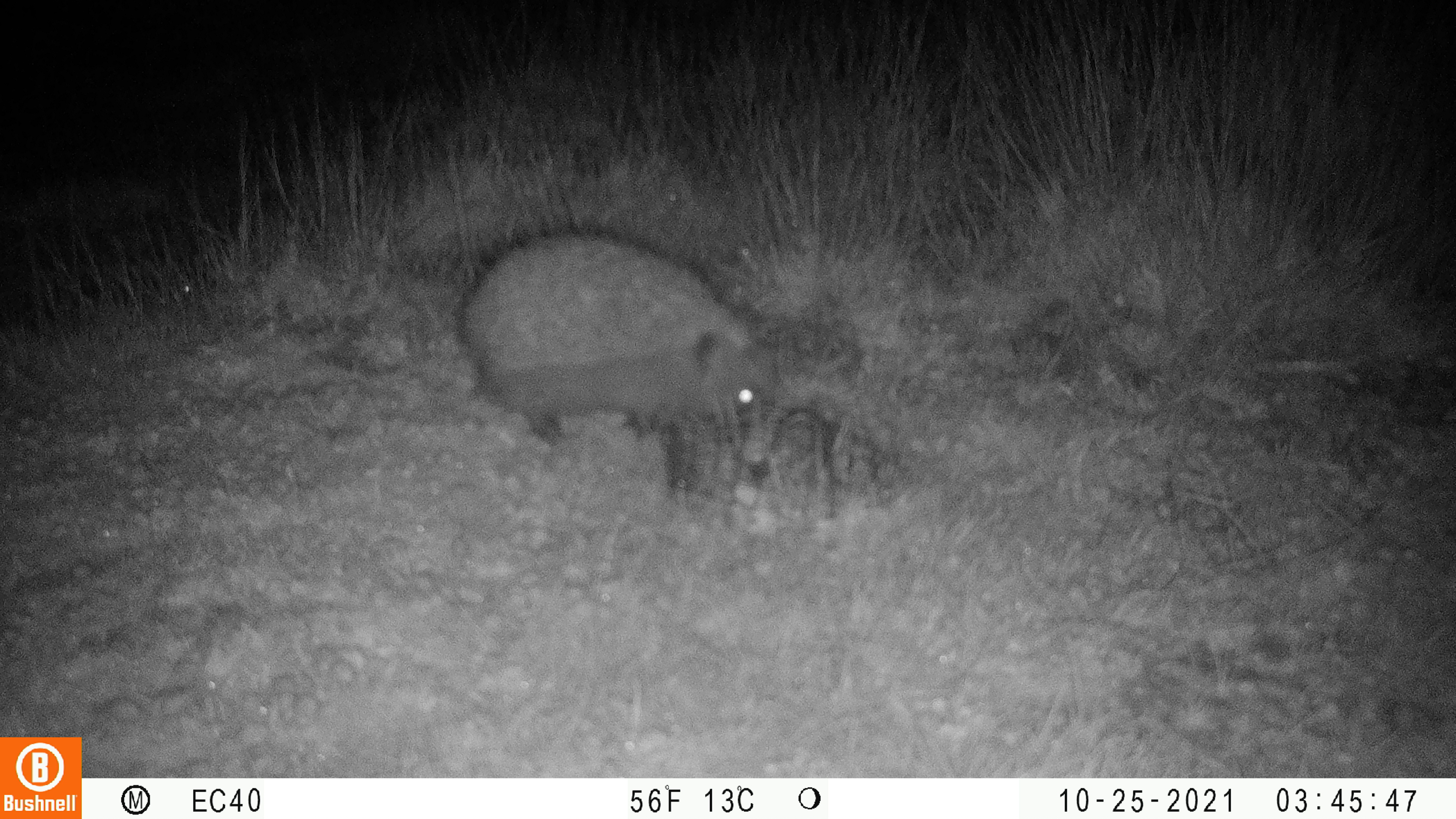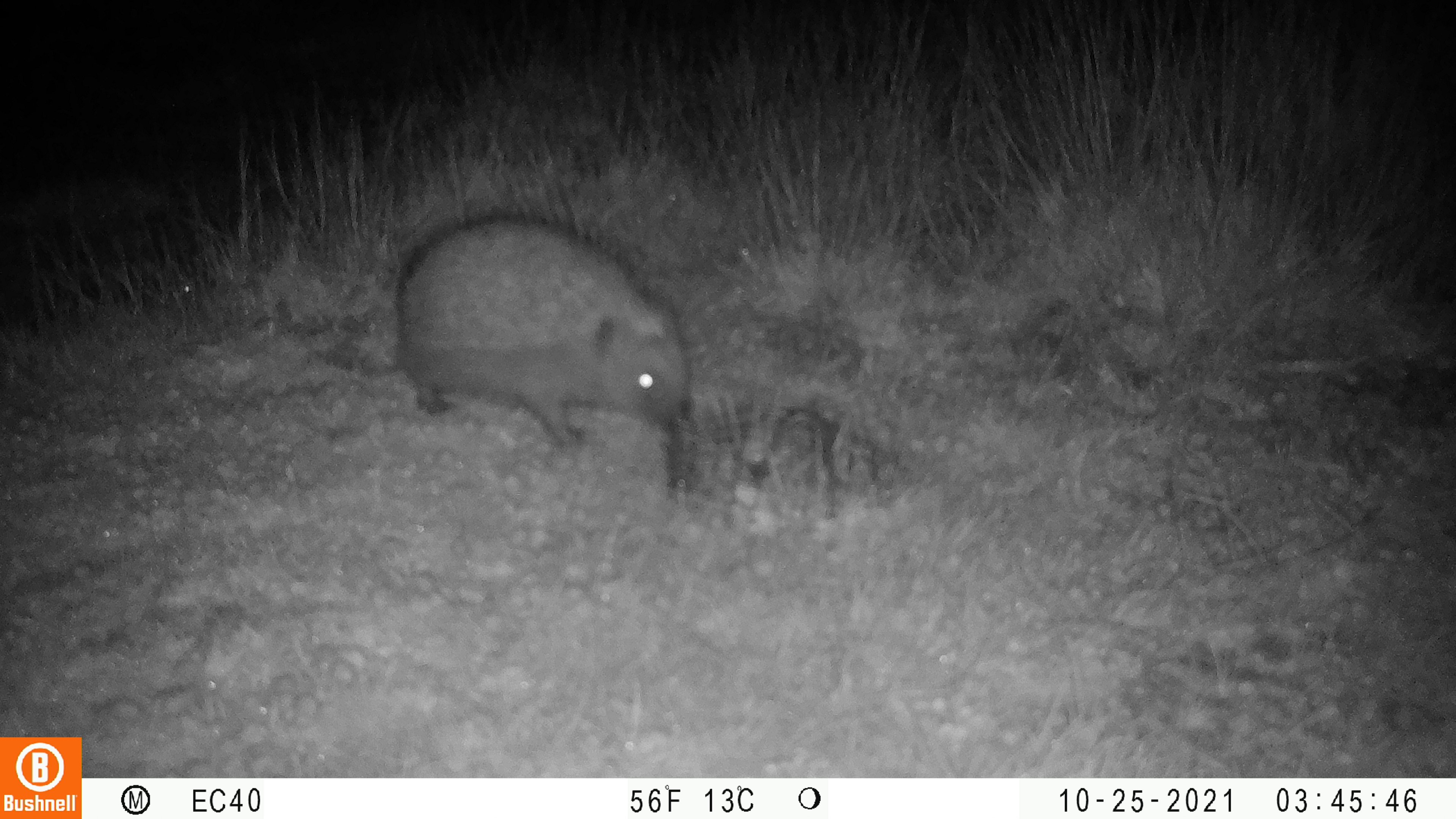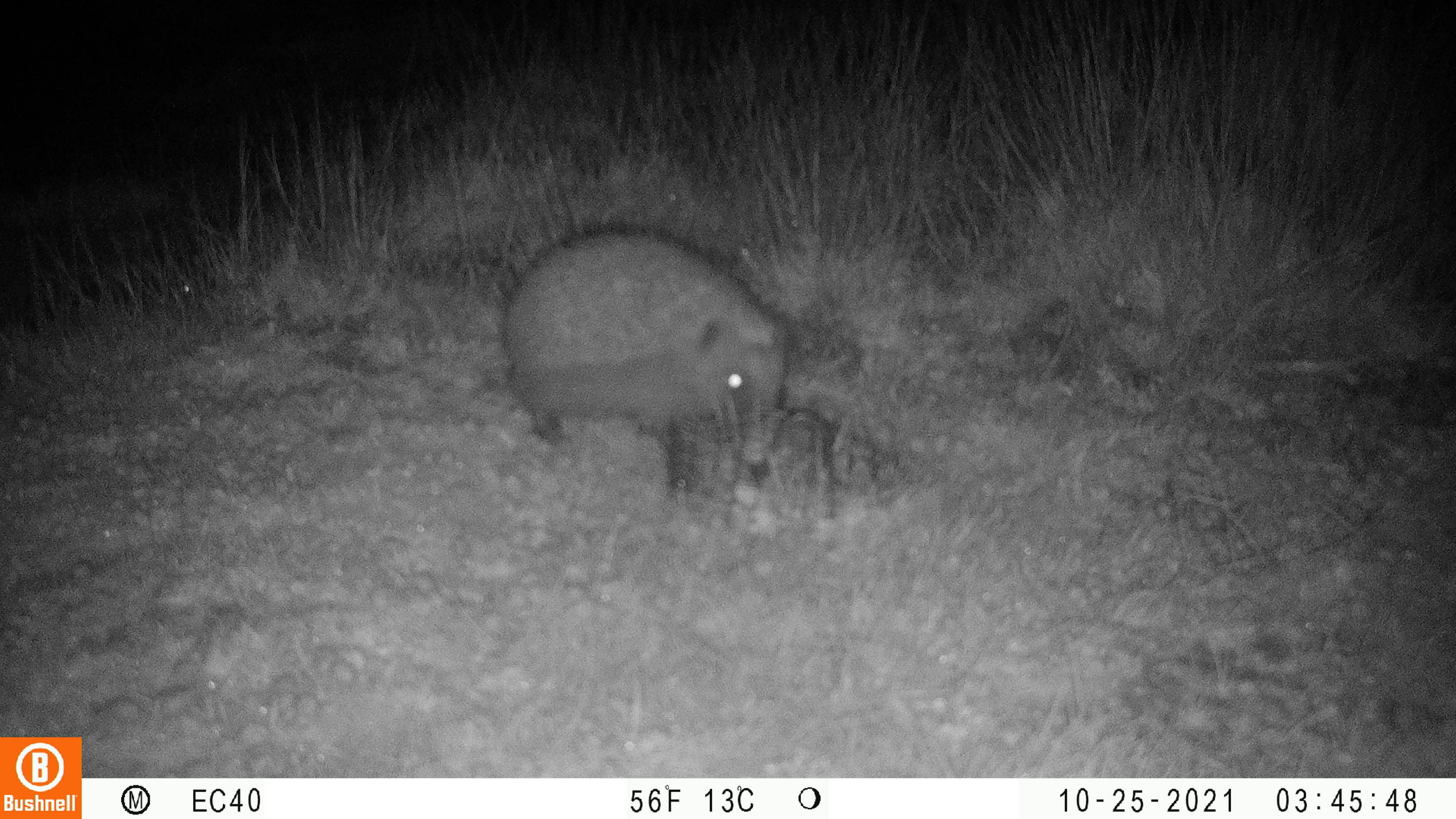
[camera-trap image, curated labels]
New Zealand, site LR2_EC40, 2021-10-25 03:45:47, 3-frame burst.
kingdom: Animalia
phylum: Chordata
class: Mammalia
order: Eulipotyphla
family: Erinaceidae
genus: Erinaceus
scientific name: Erinaceus europaeus europaeus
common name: european hedgehog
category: hedgehog